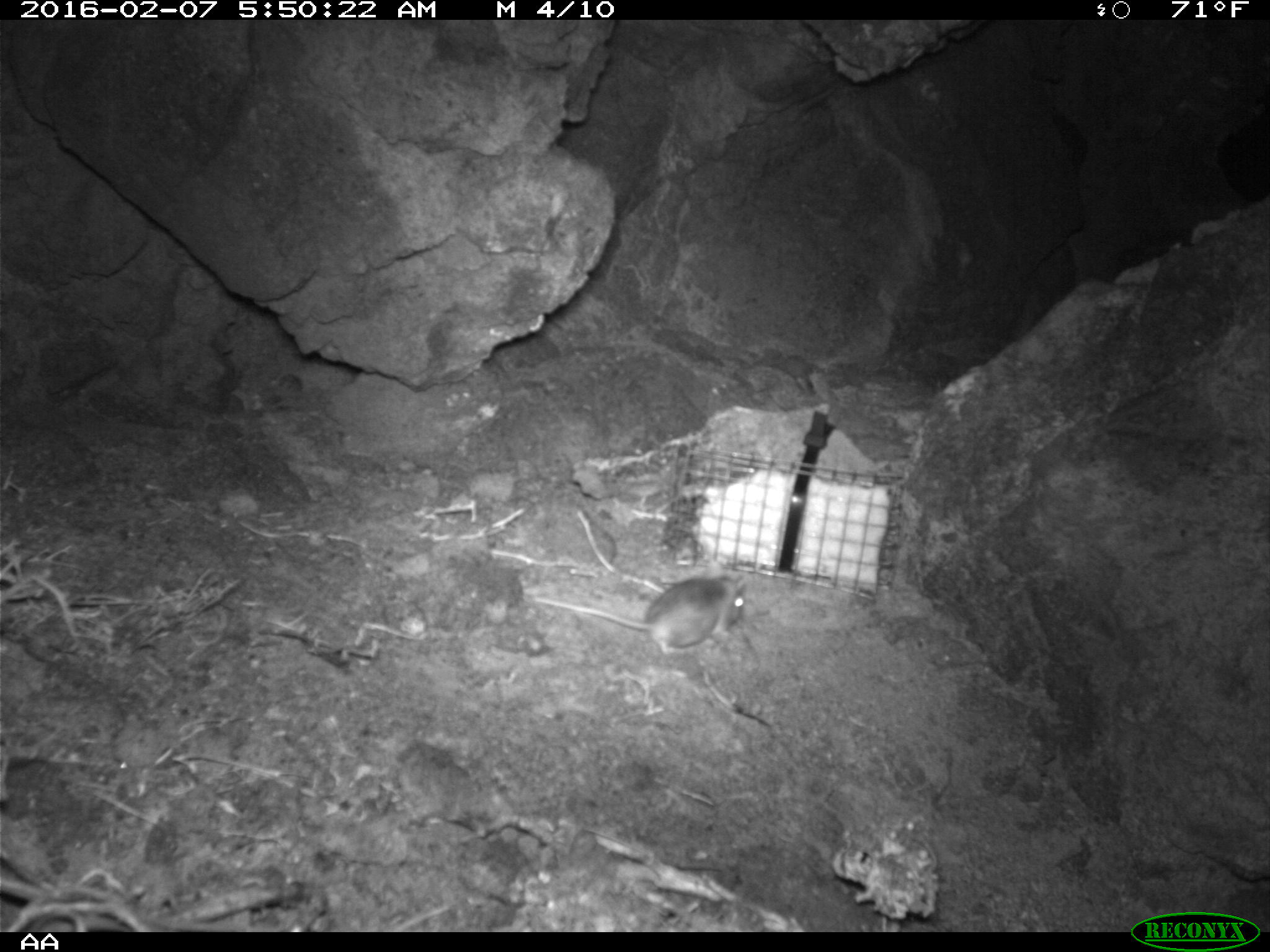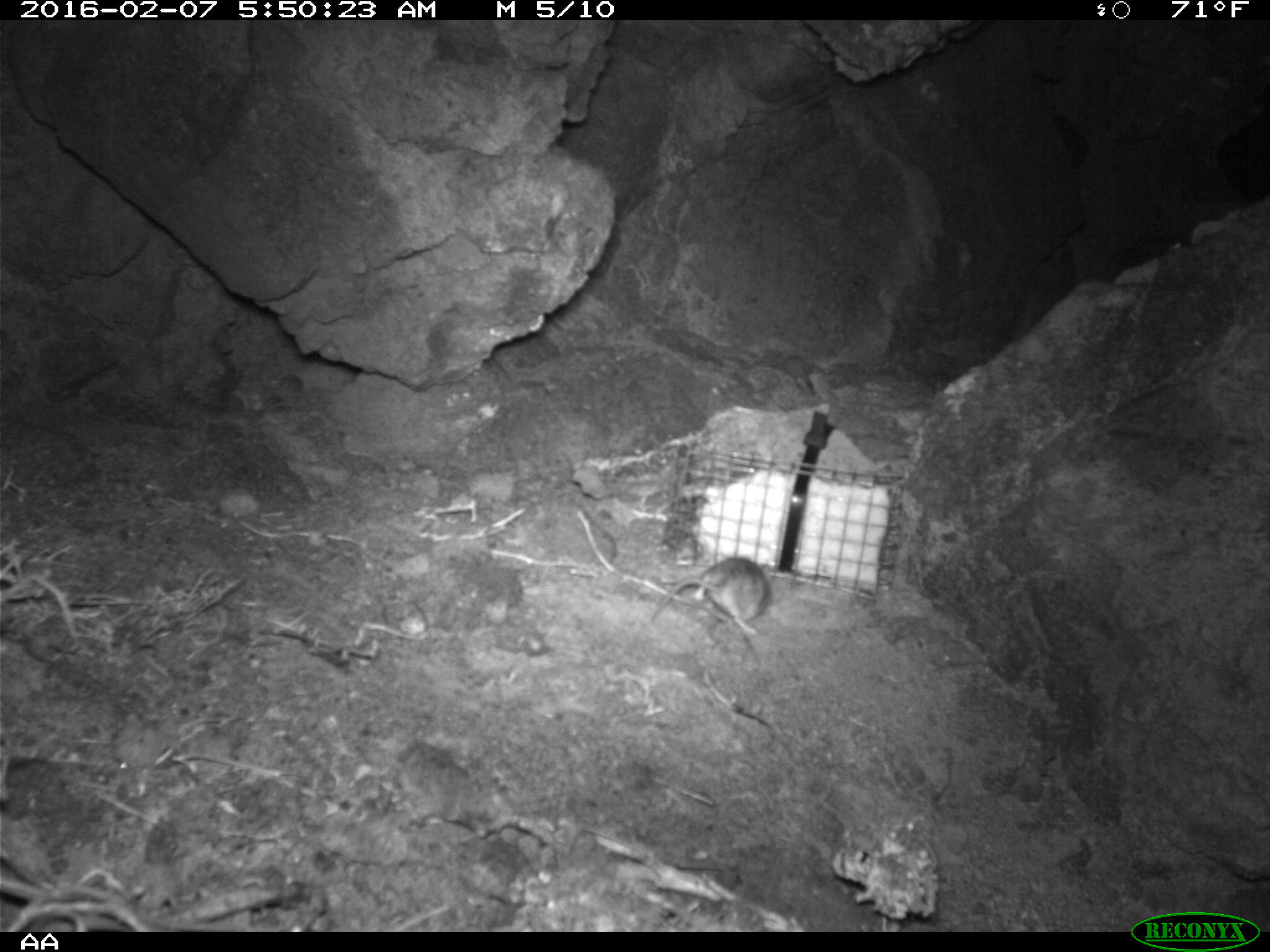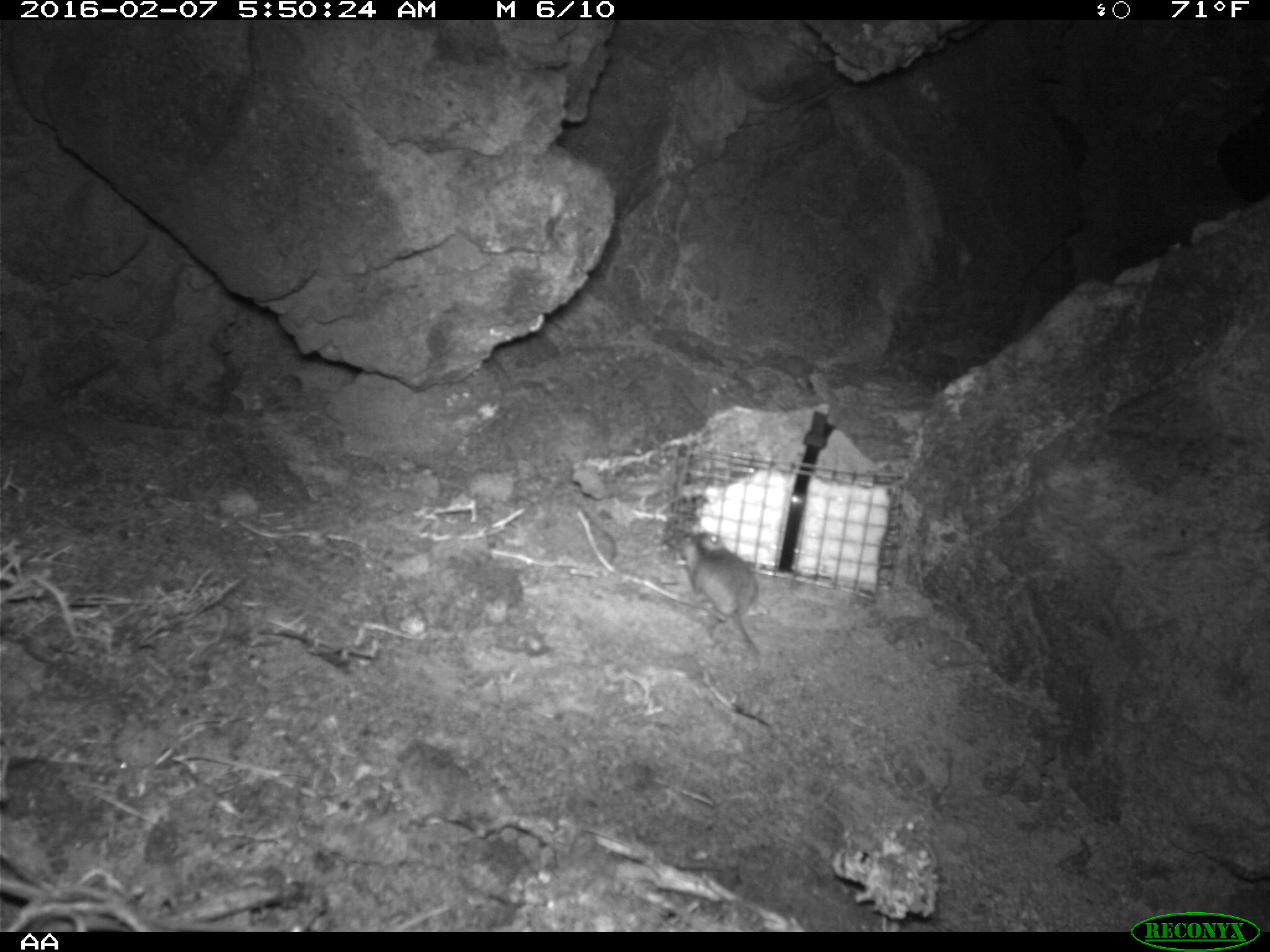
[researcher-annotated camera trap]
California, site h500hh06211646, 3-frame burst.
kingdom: Animalia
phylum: Chordata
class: Mammalia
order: Rodentia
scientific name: Rodentia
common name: rodent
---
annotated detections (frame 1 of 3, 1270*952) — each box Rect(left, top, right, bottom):
rodent: Rect(532, 573, 747, 671)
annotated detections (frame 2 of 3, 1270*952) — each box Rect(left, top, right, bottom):
rodent: Rect(649, 555, 772, 635)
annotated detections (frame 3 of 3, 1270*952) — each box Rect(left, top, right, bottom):
rodent: Rect(677, 534, 766, 666)